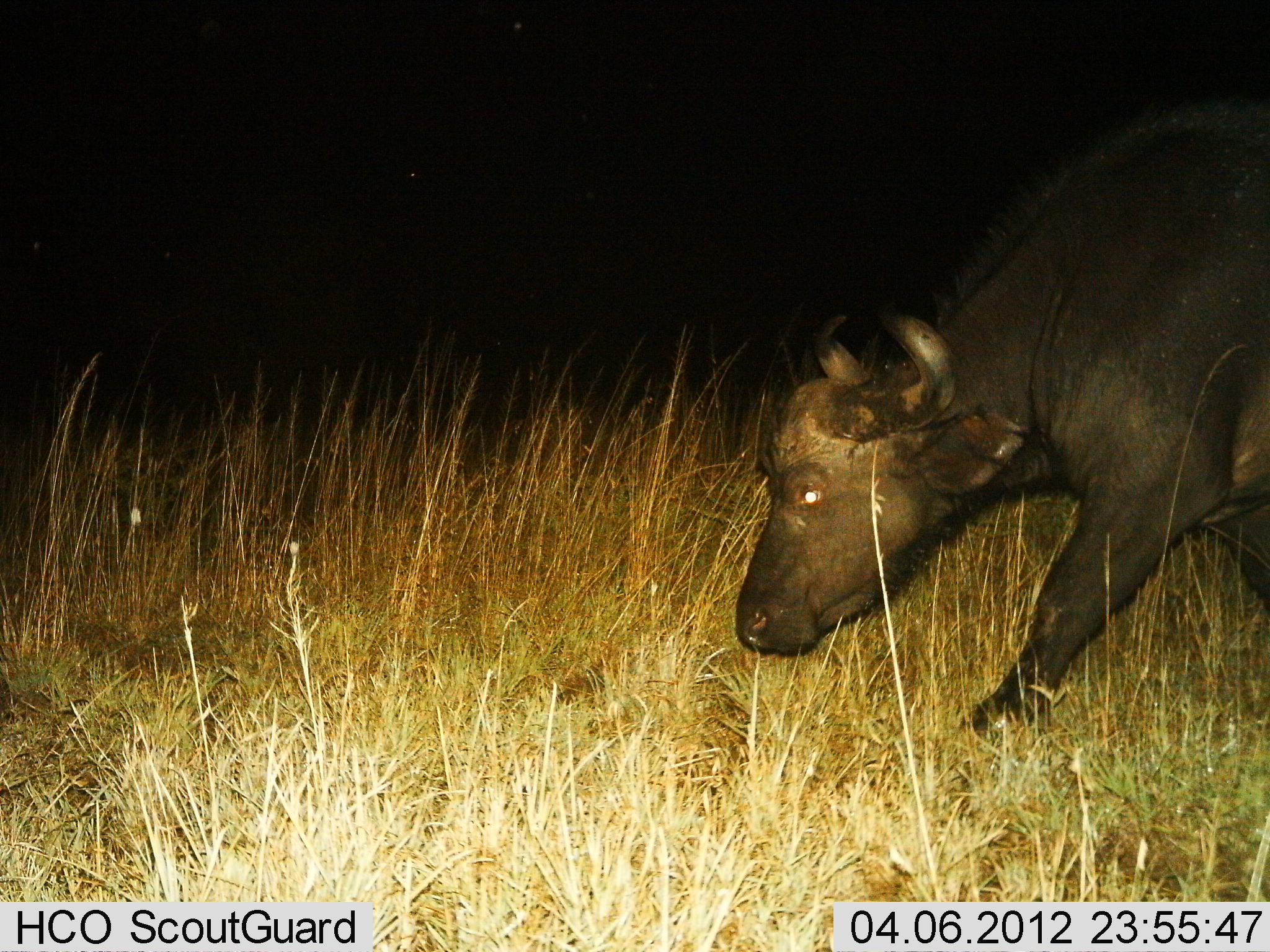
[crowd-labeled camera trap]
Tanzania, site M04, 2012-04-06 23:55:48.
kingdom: Animalia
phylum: Chordata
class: Mammalia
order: Artiodactyla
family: Bovidae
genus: Syncerus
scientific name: Syncerus caffer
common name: cape buffalo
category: buffalo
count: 1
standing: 12%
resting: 0%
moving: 82%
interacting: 0%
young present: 0%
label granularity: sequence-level